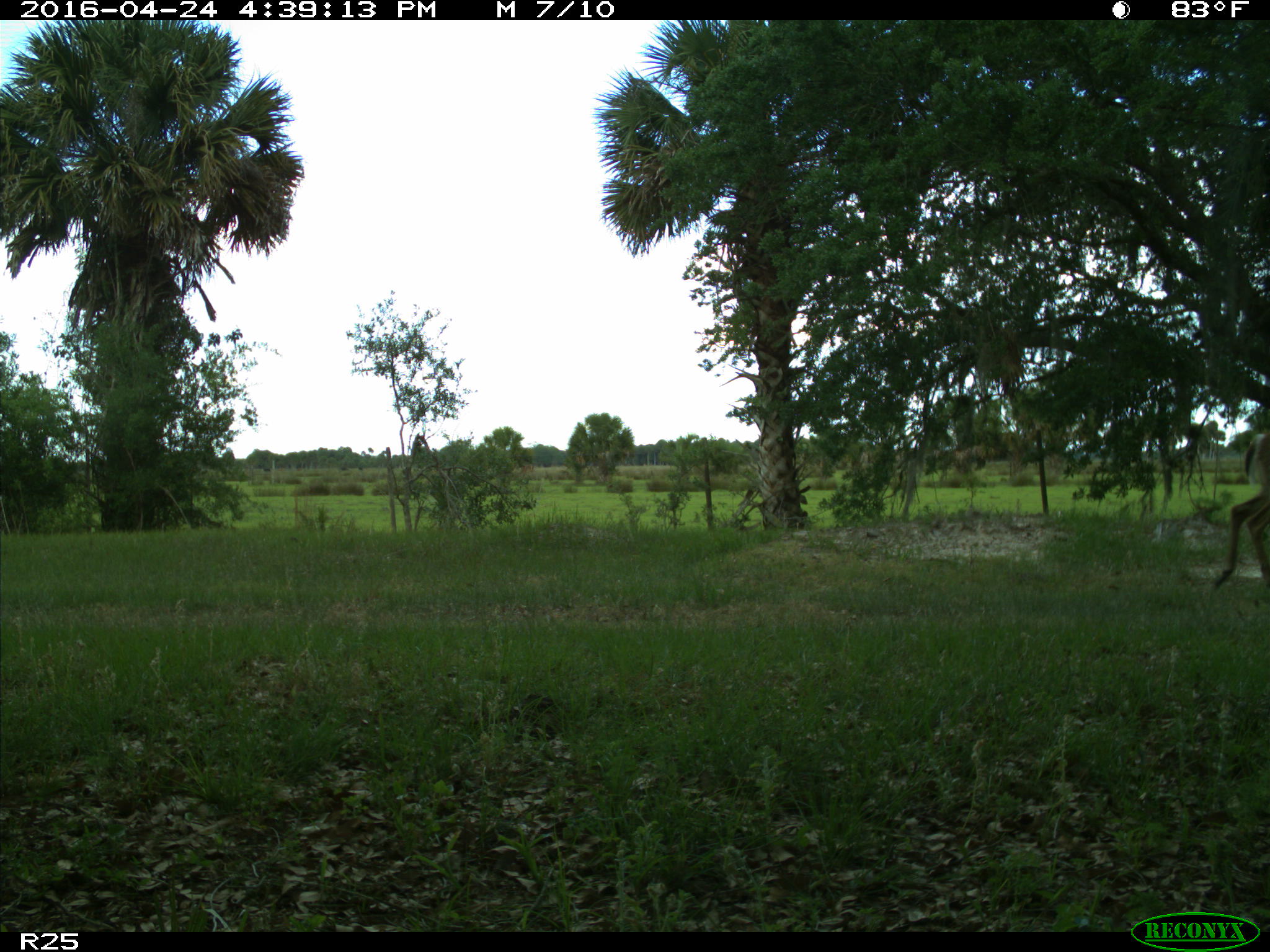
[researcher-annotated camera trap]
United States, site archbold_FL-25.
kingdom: Animalia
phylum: Chordata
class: Mammalia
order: Artiodactyla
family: Cervidae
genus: Odocoileus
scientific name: Odocoileus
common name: deer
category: unidentified deer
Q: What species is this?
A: Unidentified deer (deer) (Odocoileus).